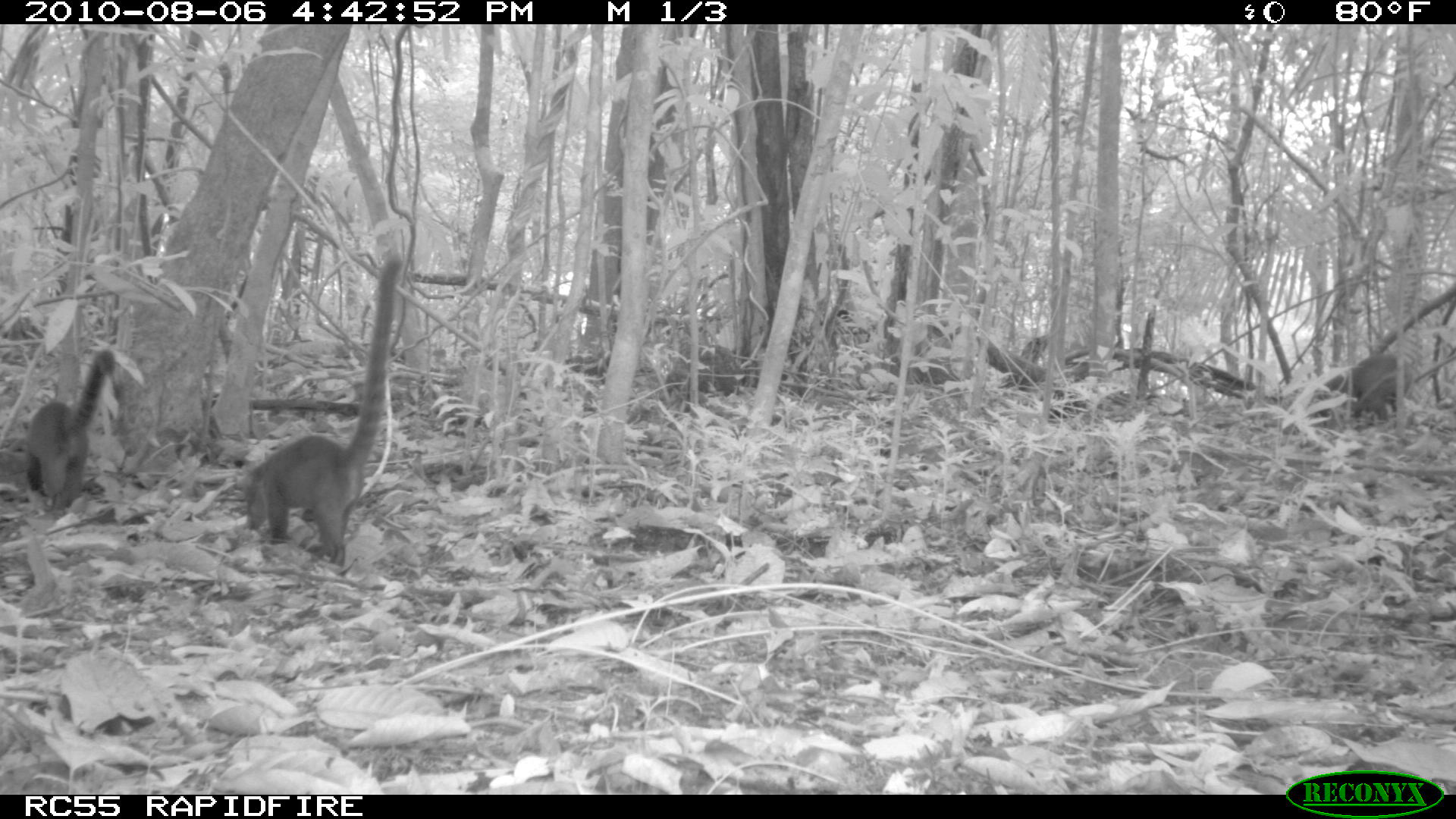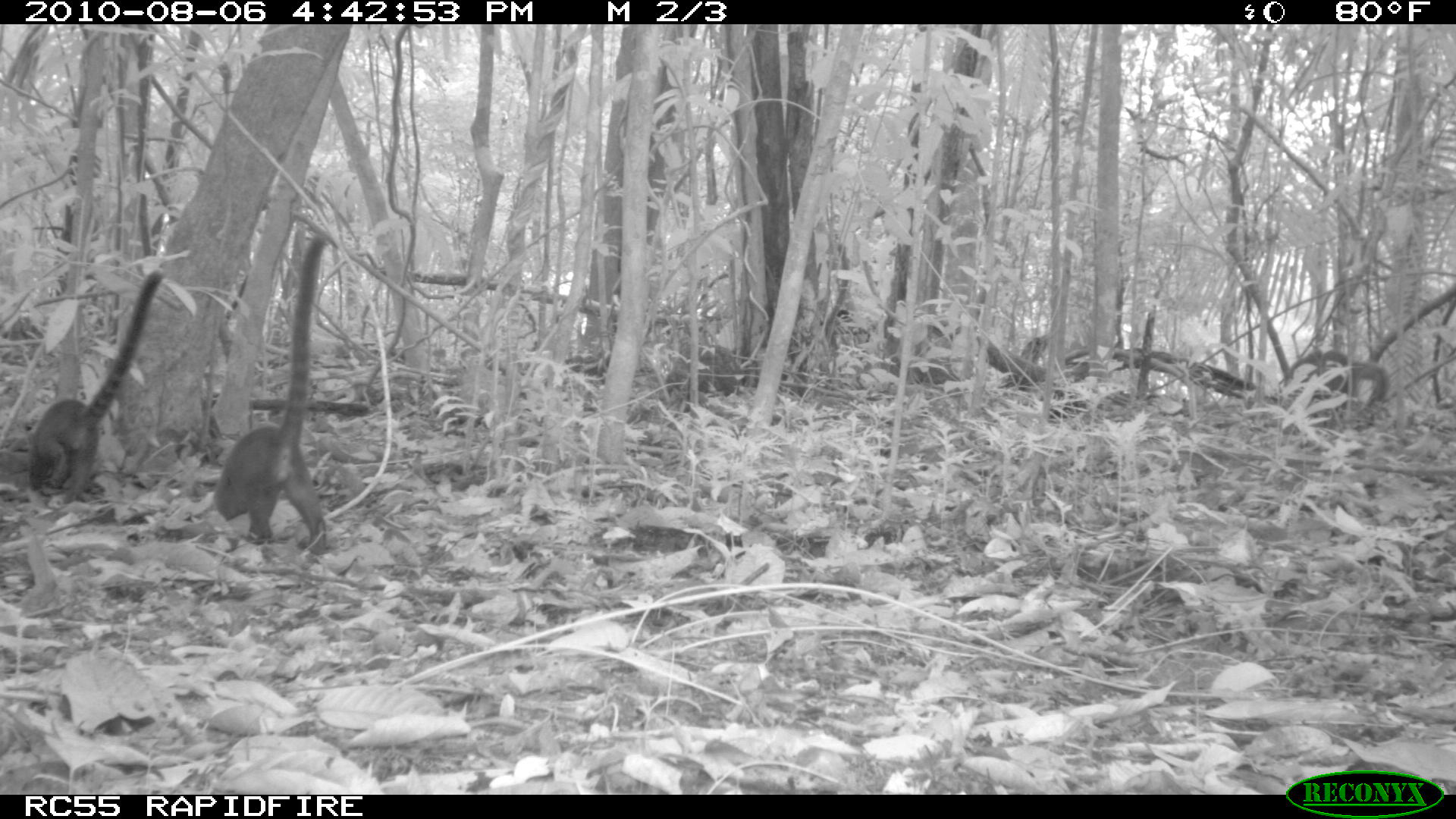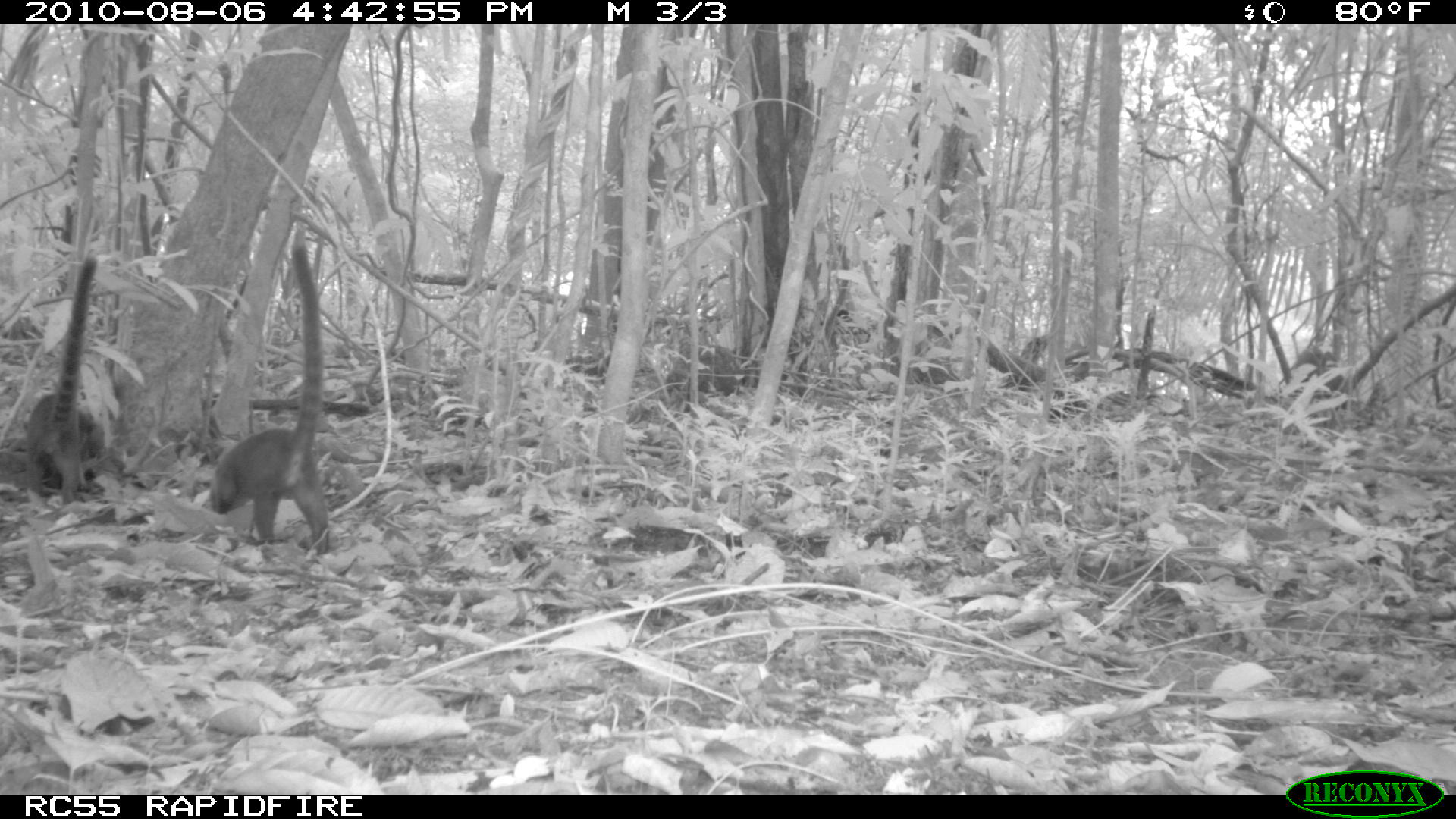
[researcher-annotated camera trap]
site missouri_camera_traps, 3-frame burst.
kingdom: Animalia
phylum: Chordata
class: Mammalia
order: Carnivora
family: Procyonidae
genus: Nasua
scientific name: Nasua narica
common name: white-nosed coati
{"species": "white-nosed coati (Nasua narica)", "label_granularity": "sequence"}